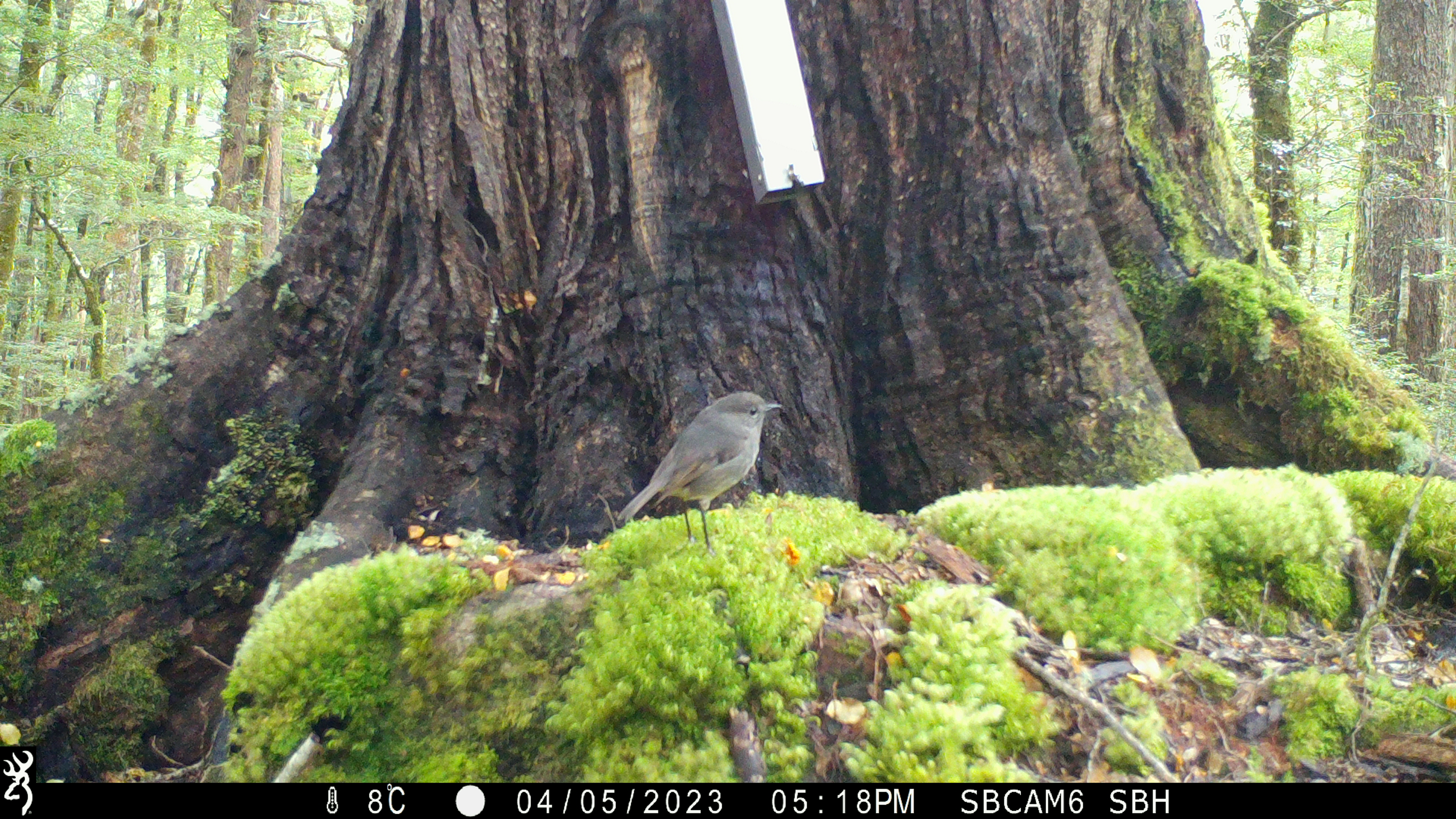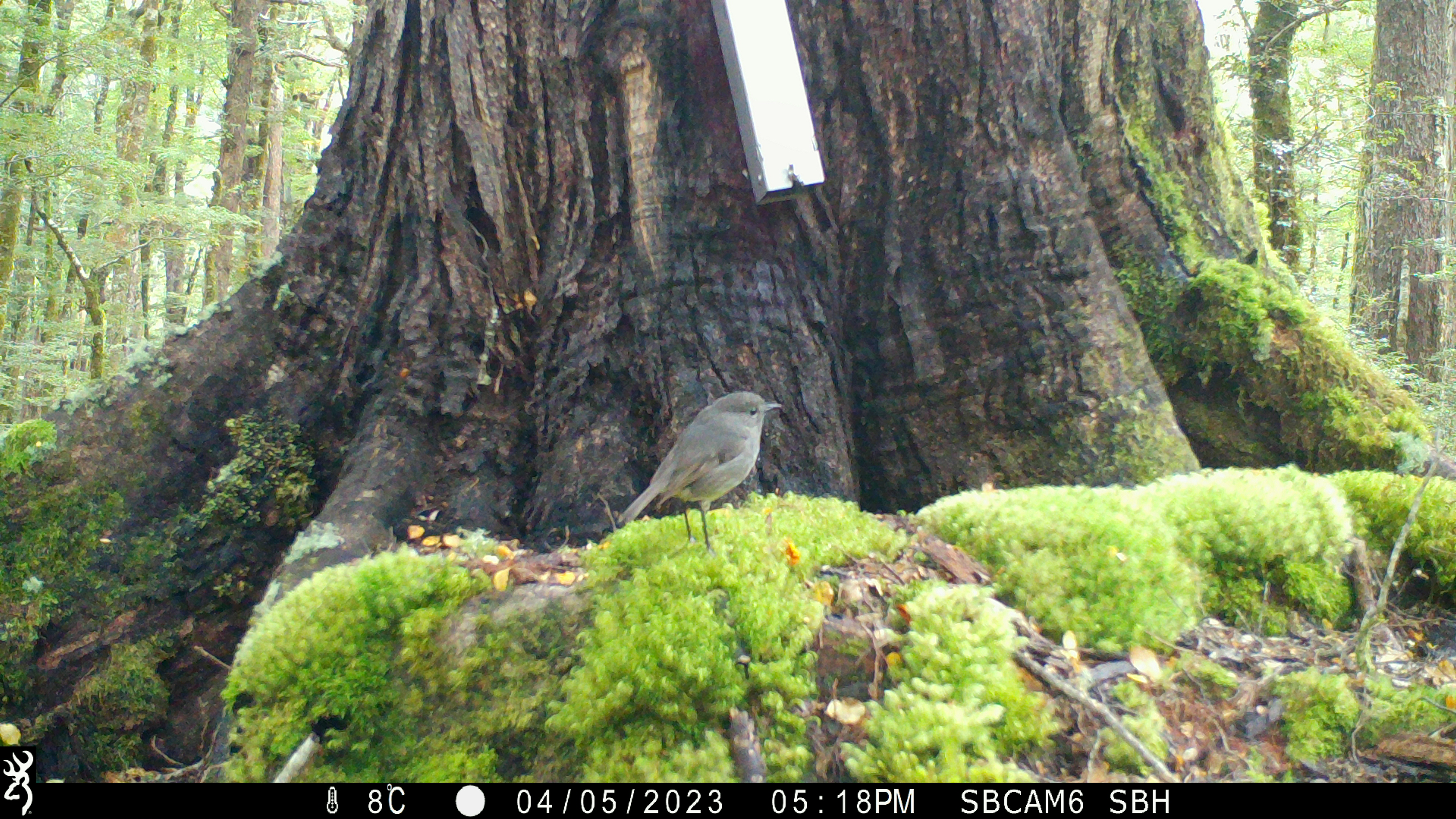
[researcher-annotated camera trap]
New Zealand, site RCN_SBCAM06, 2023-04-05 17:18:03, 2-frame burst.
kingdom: Animalia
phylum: Chordata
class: Aves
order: Passeriformes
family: Petroicidae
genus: Petroica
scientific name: Petroica australis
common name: new zealand robin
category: robin